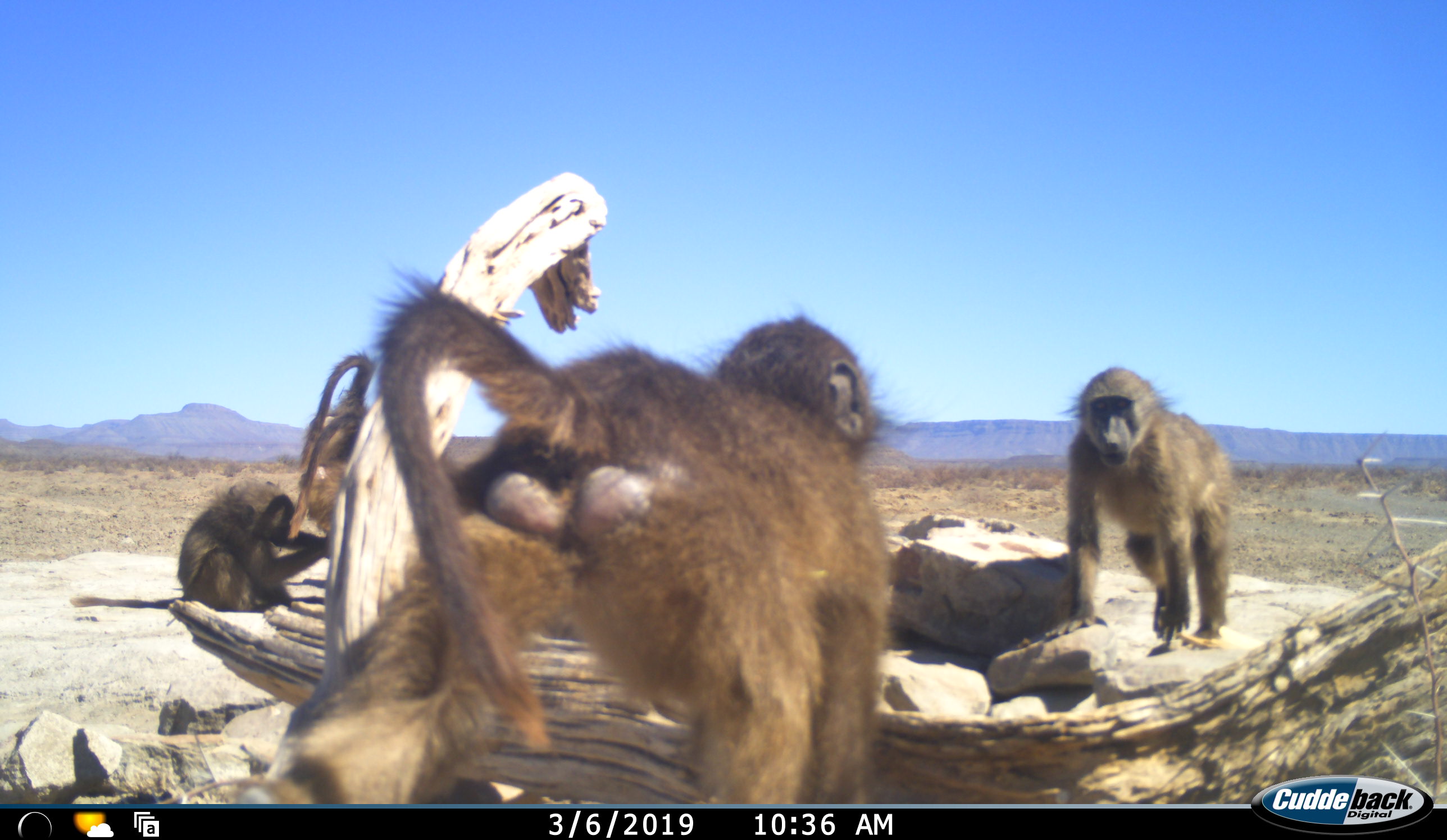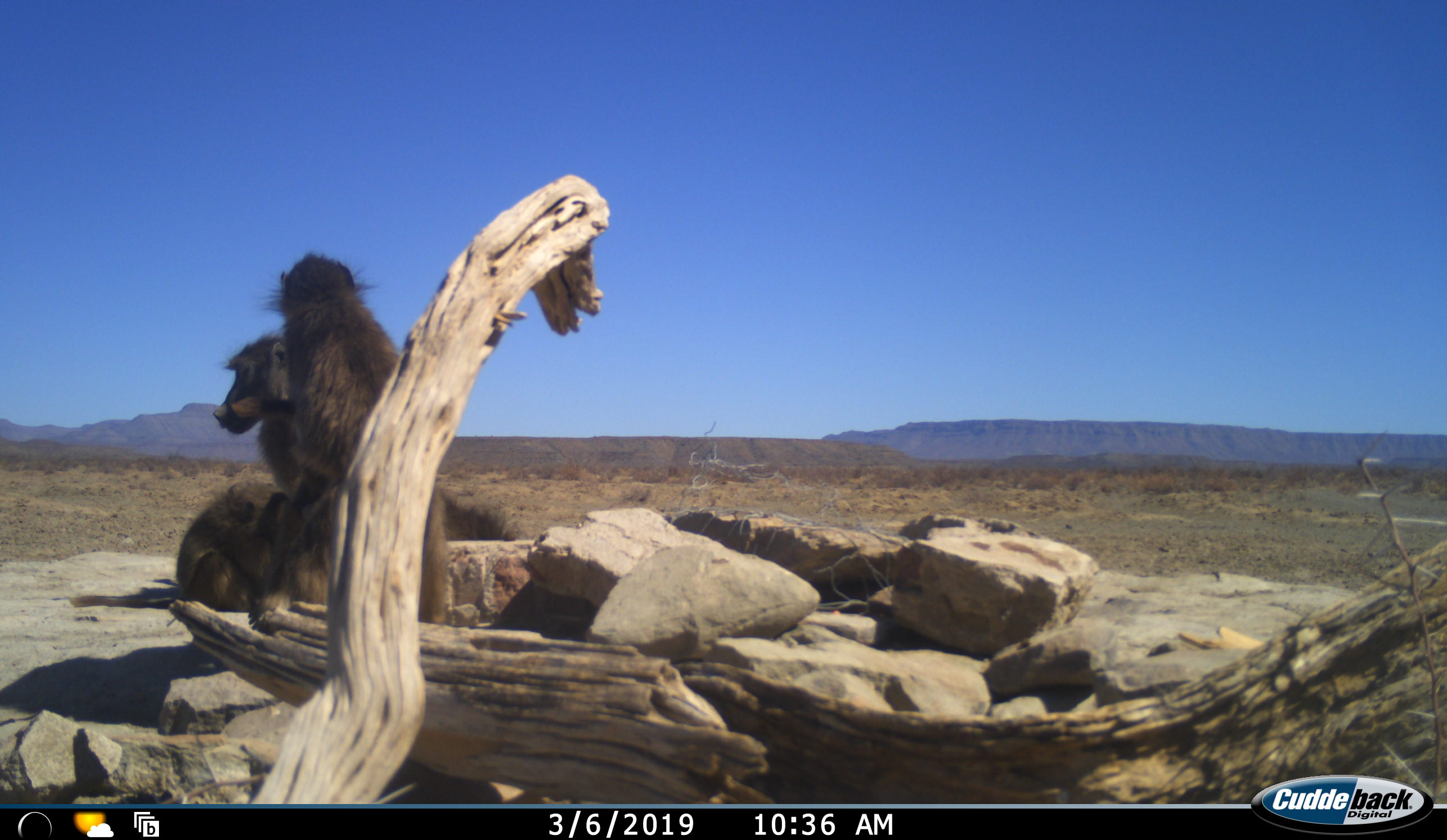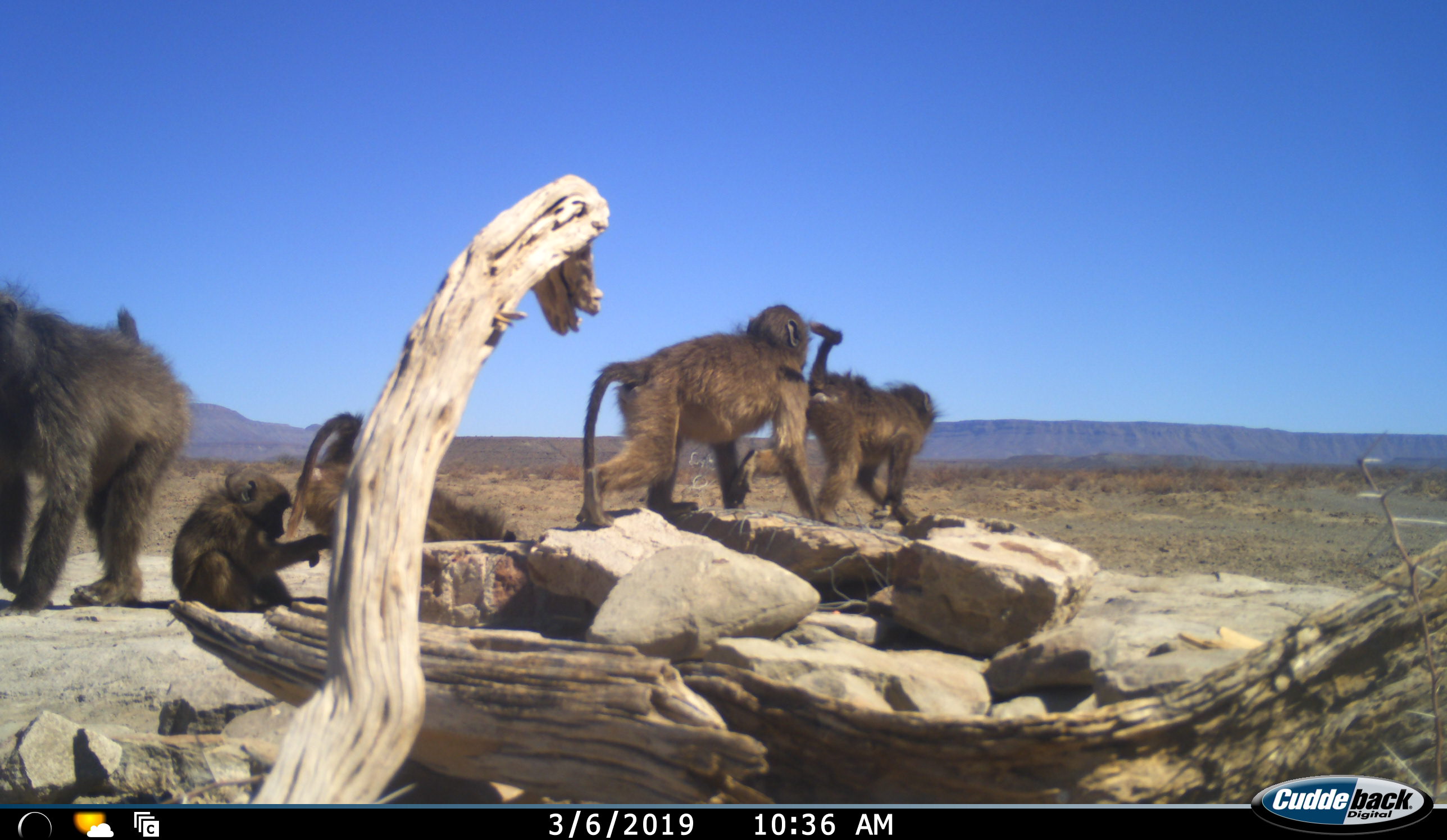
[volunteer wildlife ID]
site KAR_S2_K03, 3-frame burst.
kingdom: Animalia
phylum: Chordata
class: Mammalia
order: Primates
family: Cercopithecidae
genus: Papio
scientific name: Papio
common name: baboon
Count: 5.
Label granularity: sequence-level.